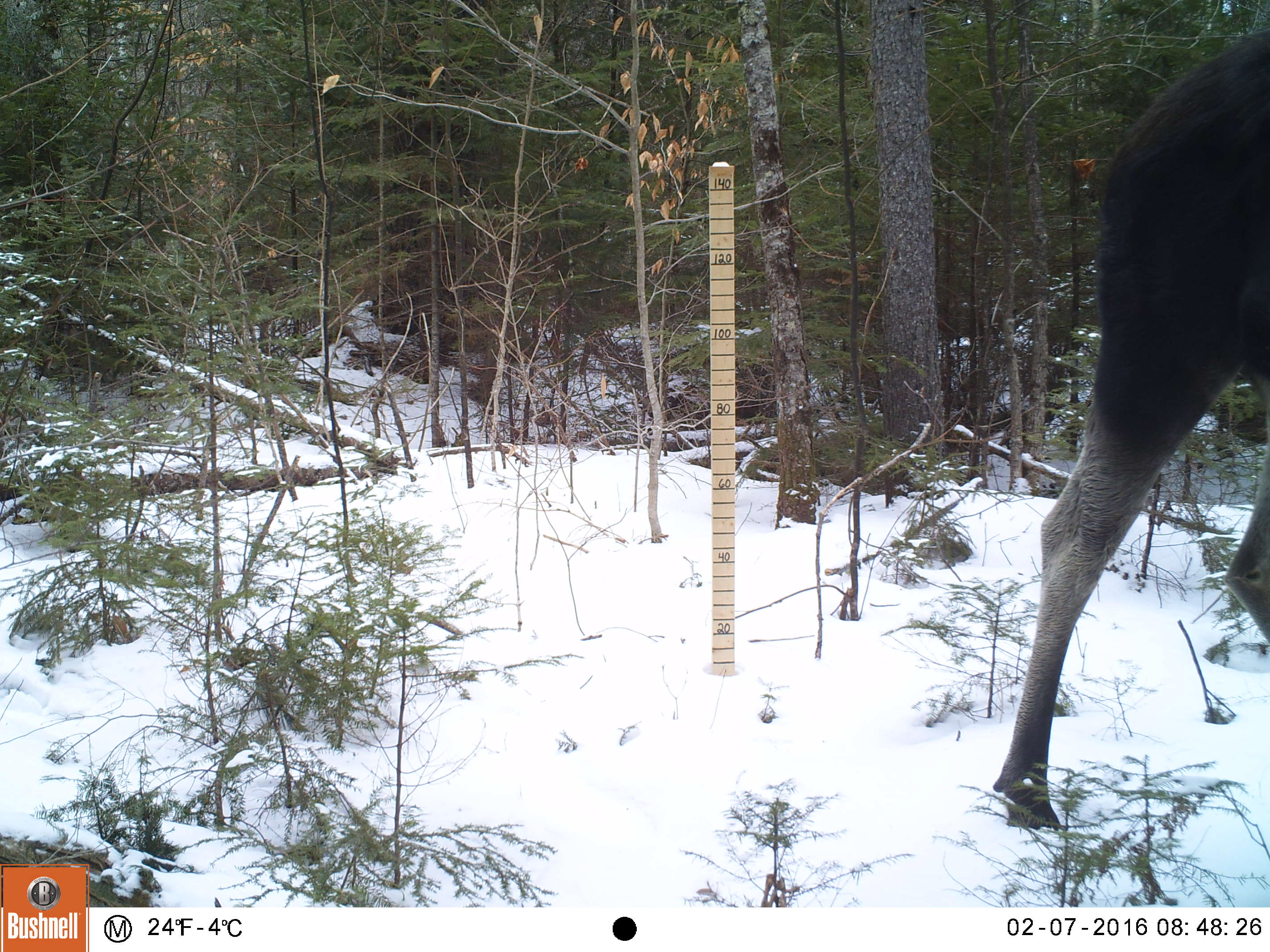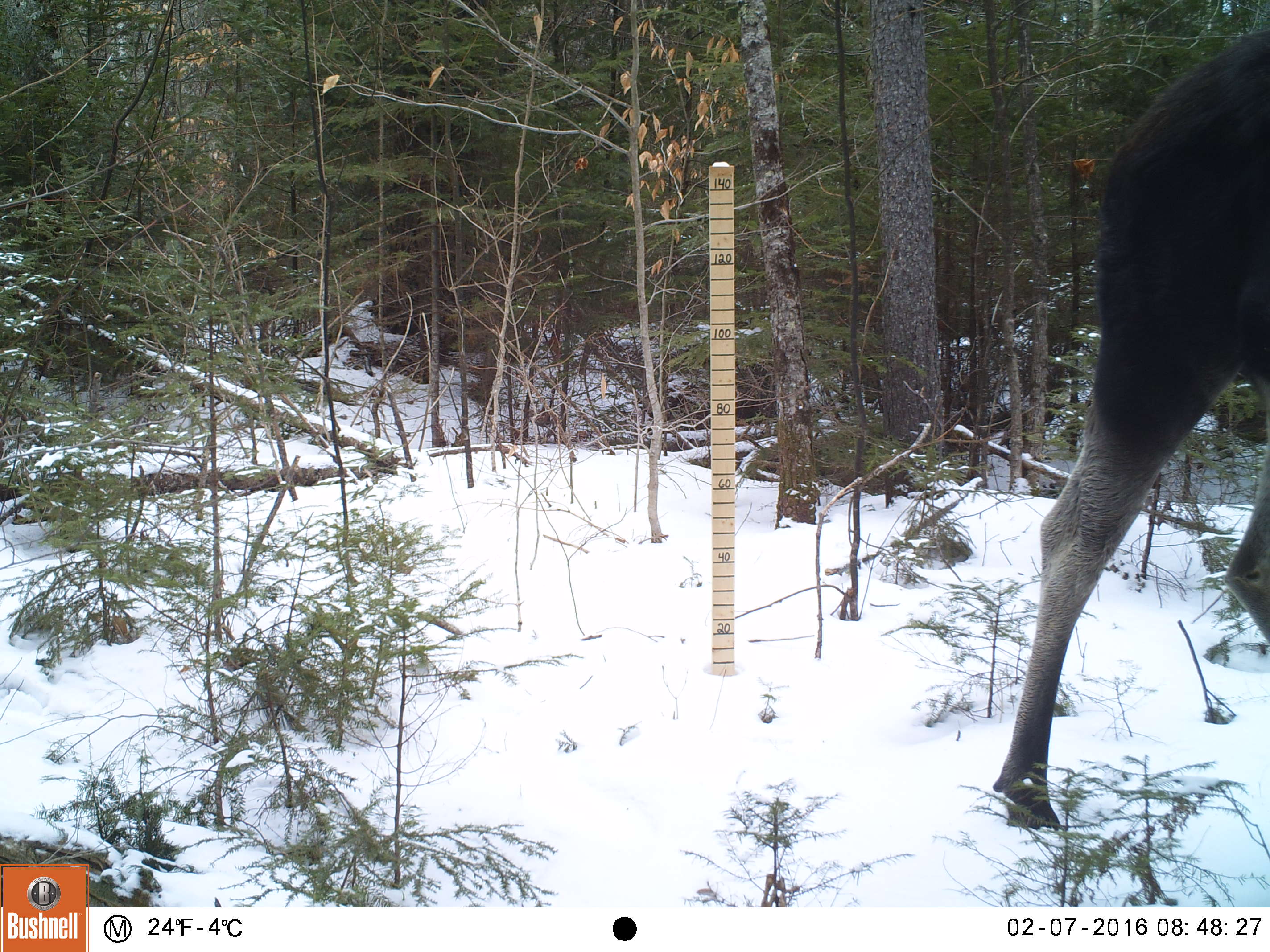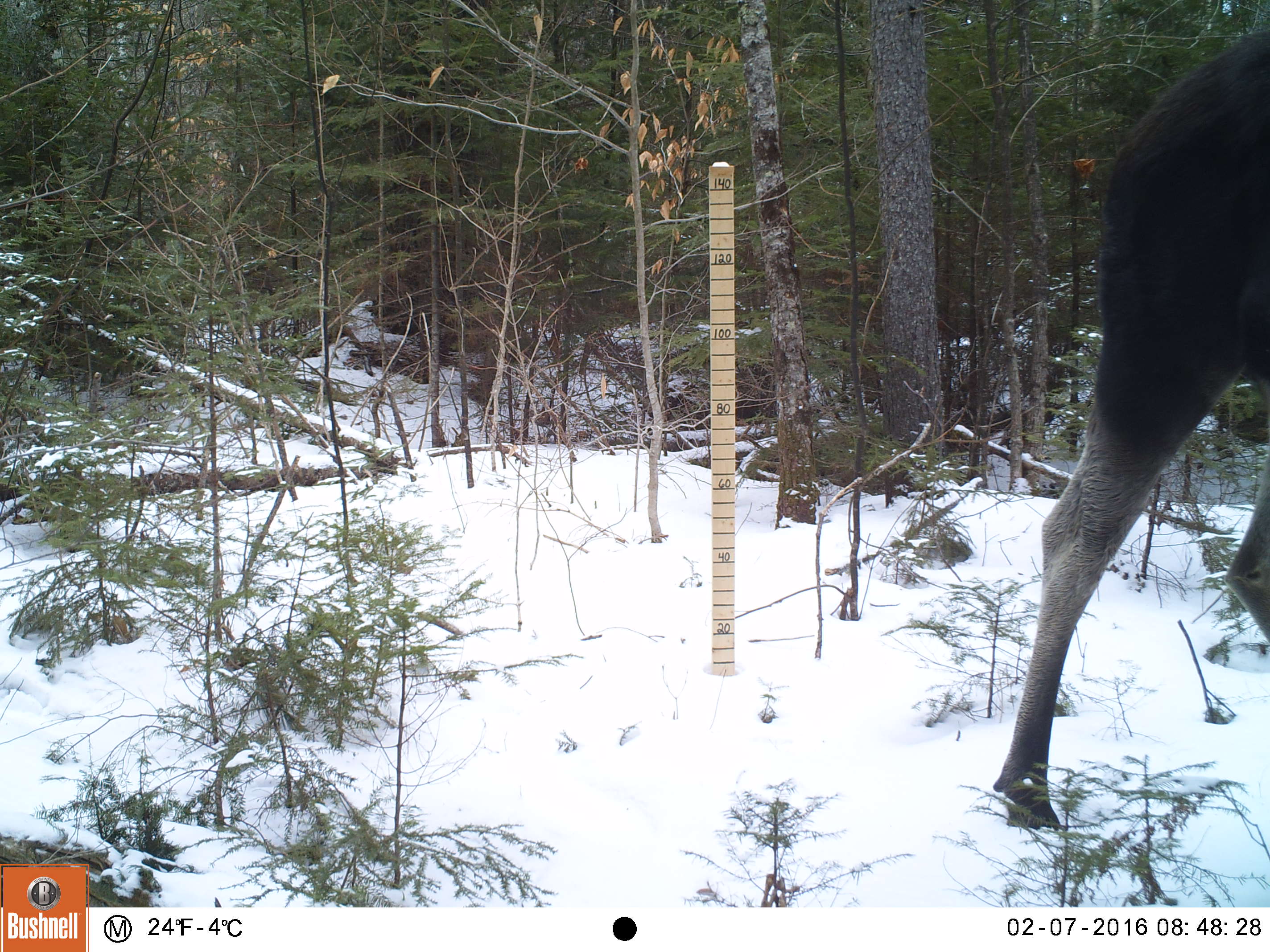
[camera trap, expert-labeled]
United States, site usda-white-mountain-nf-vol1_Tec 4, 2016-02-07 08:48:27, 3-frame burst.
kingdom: Animalia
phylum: Chordata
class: Mammalia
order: Artiodactyla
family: Cervidae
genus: Alces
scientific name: Alces alces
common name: moose